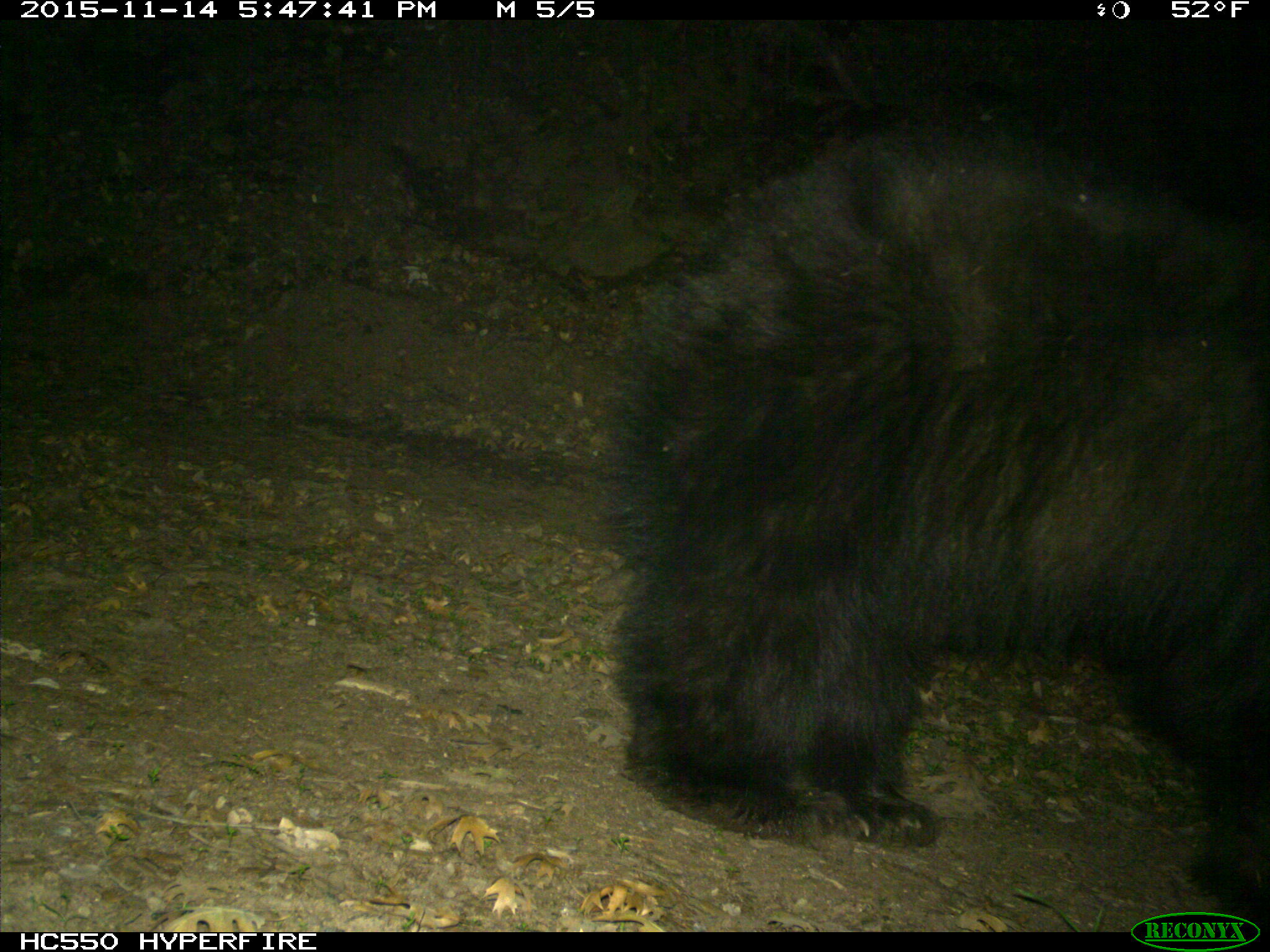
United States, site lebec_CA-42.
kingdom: Animalia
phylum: Chordata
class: Mammalia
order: Carnivora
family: Ursidae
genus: Ursus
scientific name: Ursus americanus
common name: american black bear